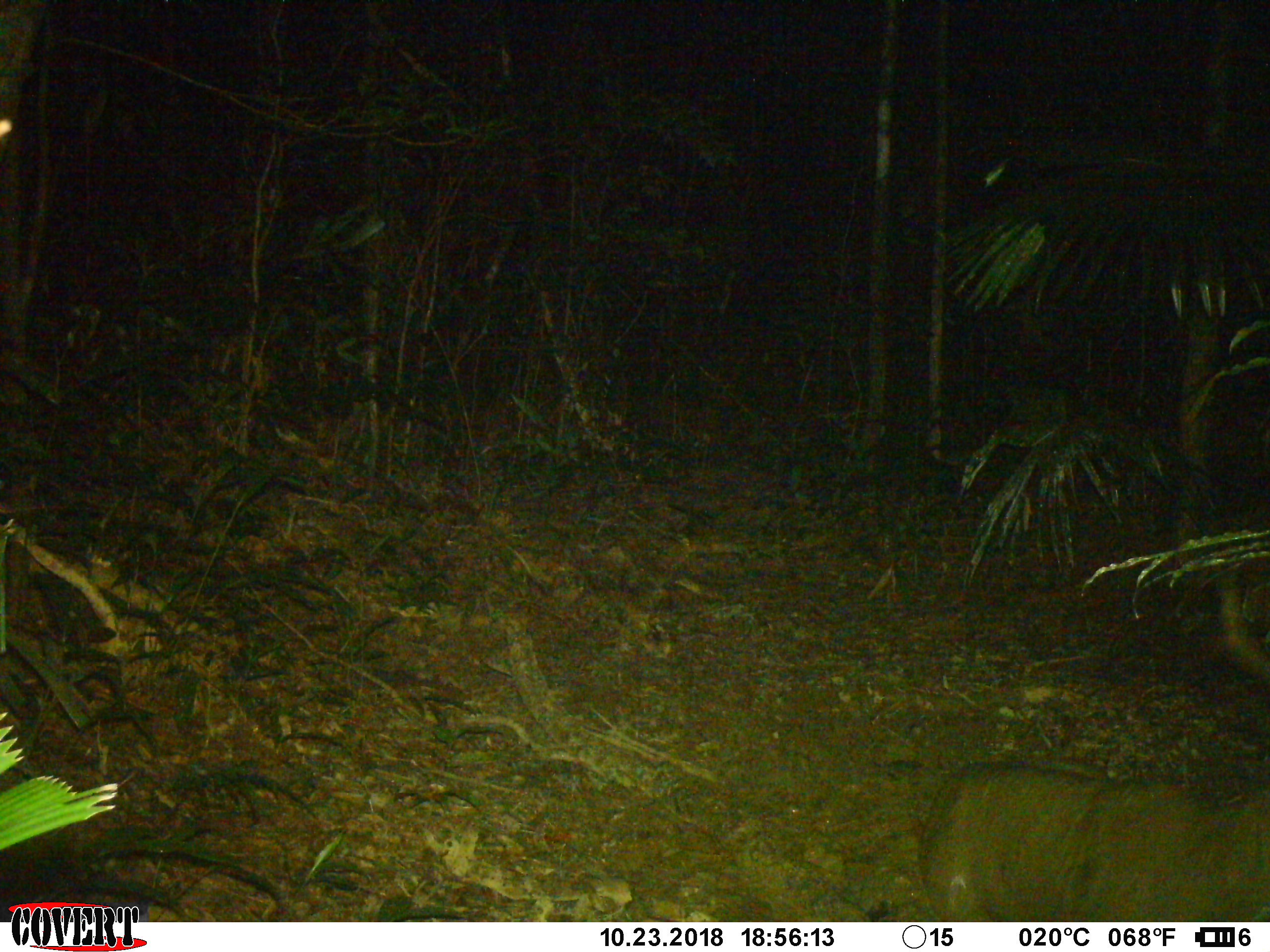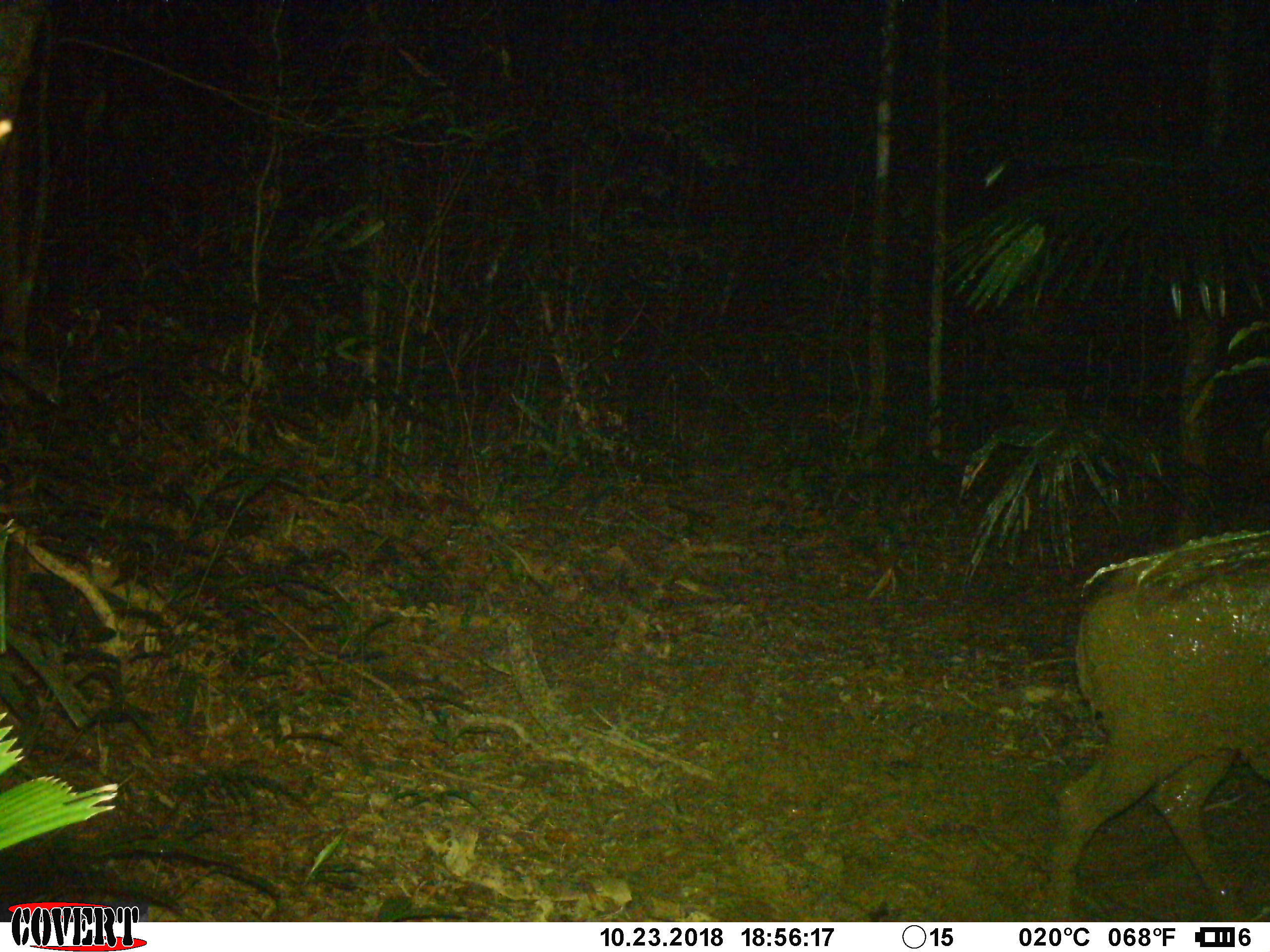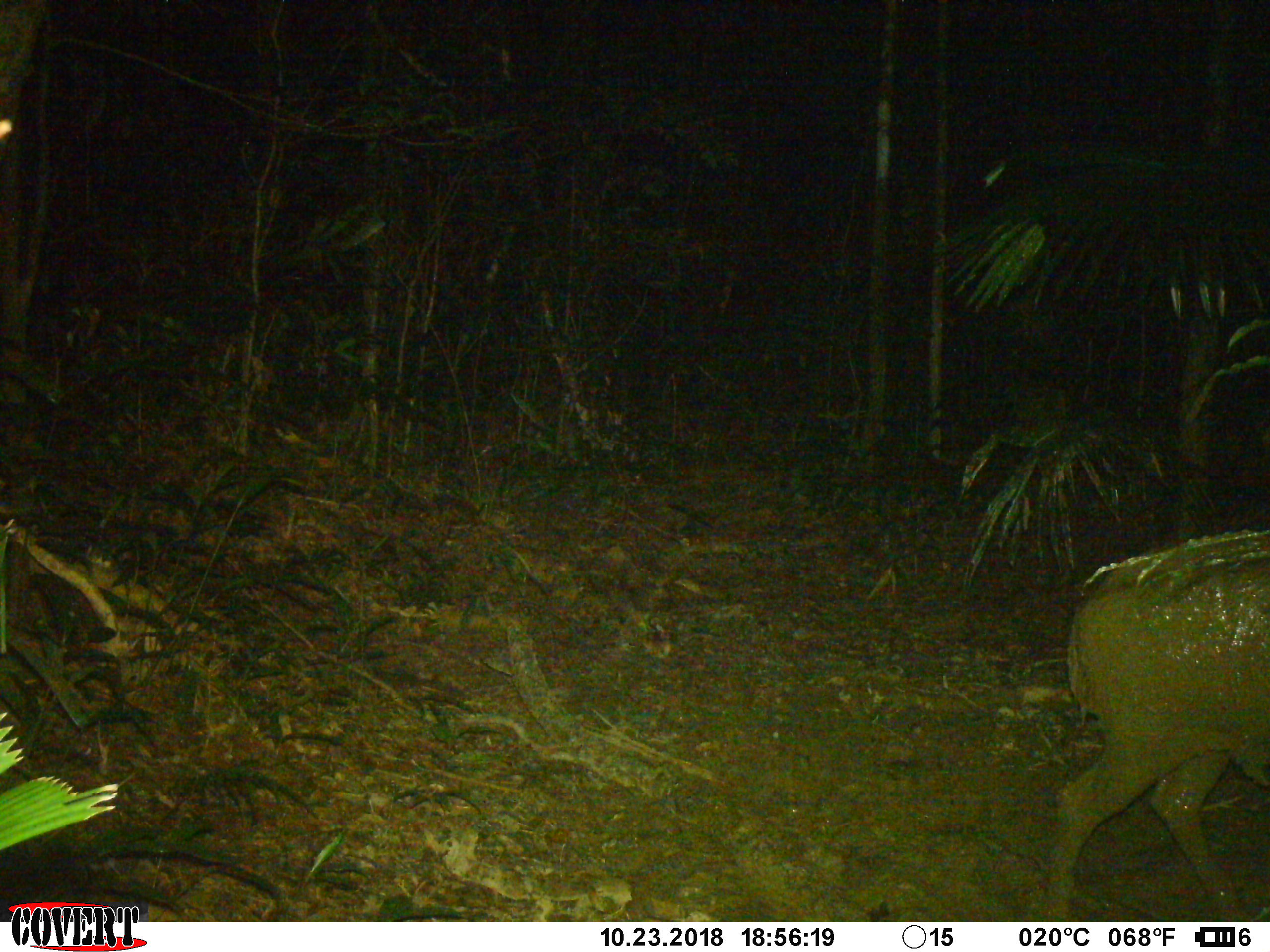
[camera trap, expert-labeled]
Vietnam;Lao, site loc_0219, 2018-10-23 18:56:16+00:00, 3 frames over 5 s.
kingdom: Animalia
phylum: Chordata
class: Mammalia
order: Artiodactyla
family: Cervidae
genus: Rusa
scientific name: Rusa unicolor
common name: sambar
Sambar (Rusa unicolor). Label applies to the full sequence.